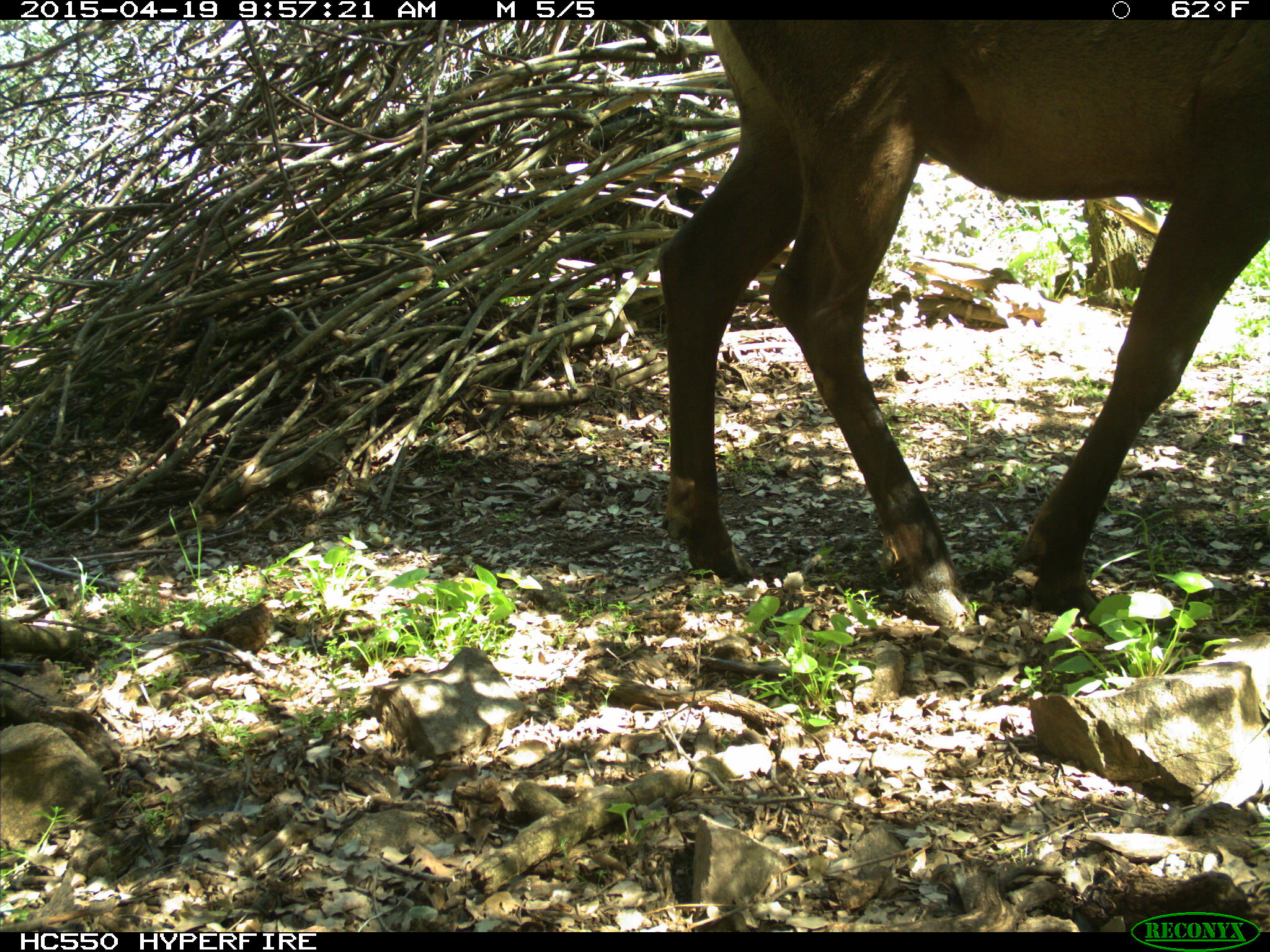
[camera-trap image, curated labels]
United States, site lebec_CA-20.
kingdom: Animalia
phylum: Chordata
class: Mammalia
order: Artiodactyla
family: Cervidae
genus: Cervus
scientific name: Cervus canadensis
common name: elk